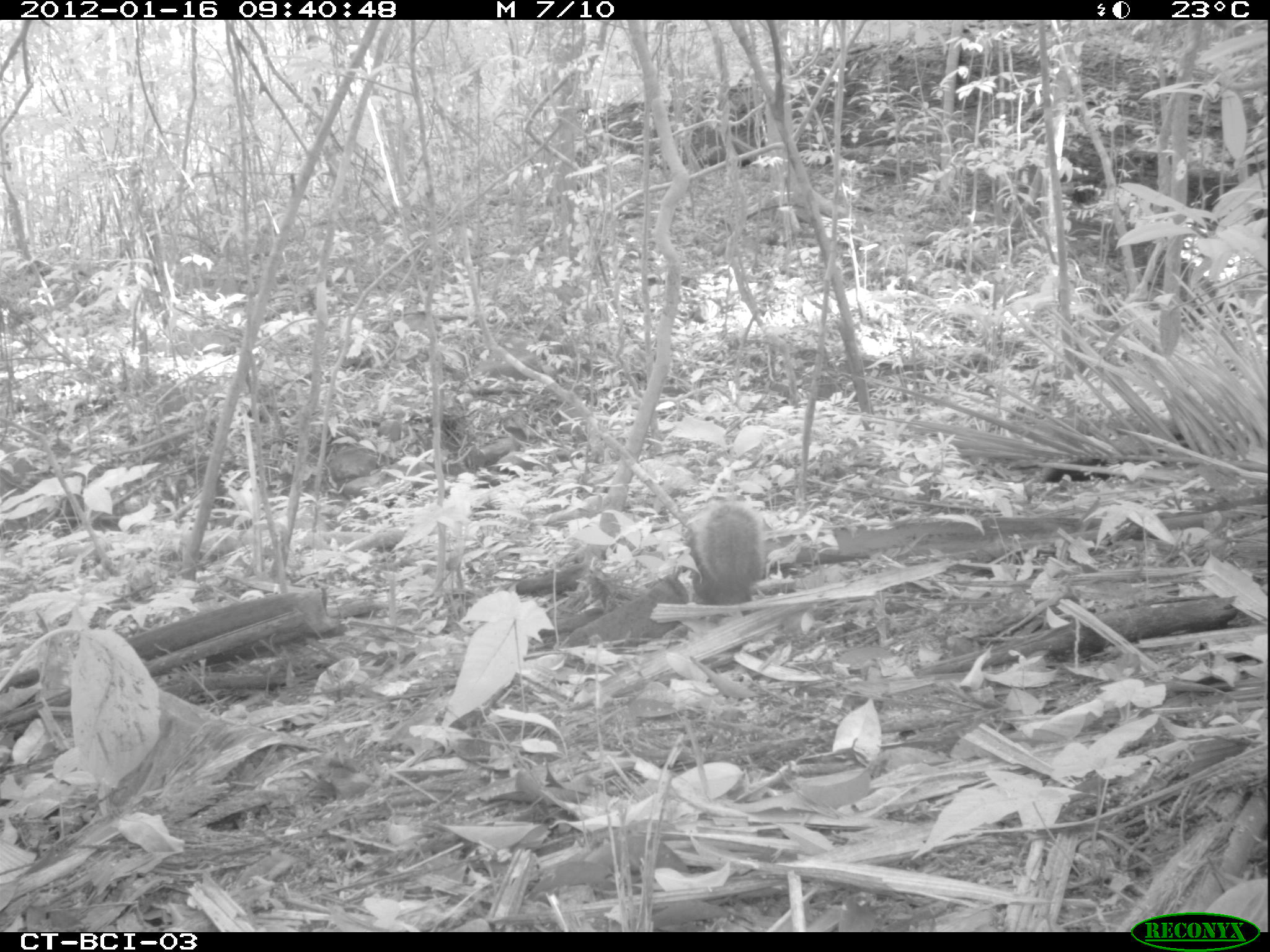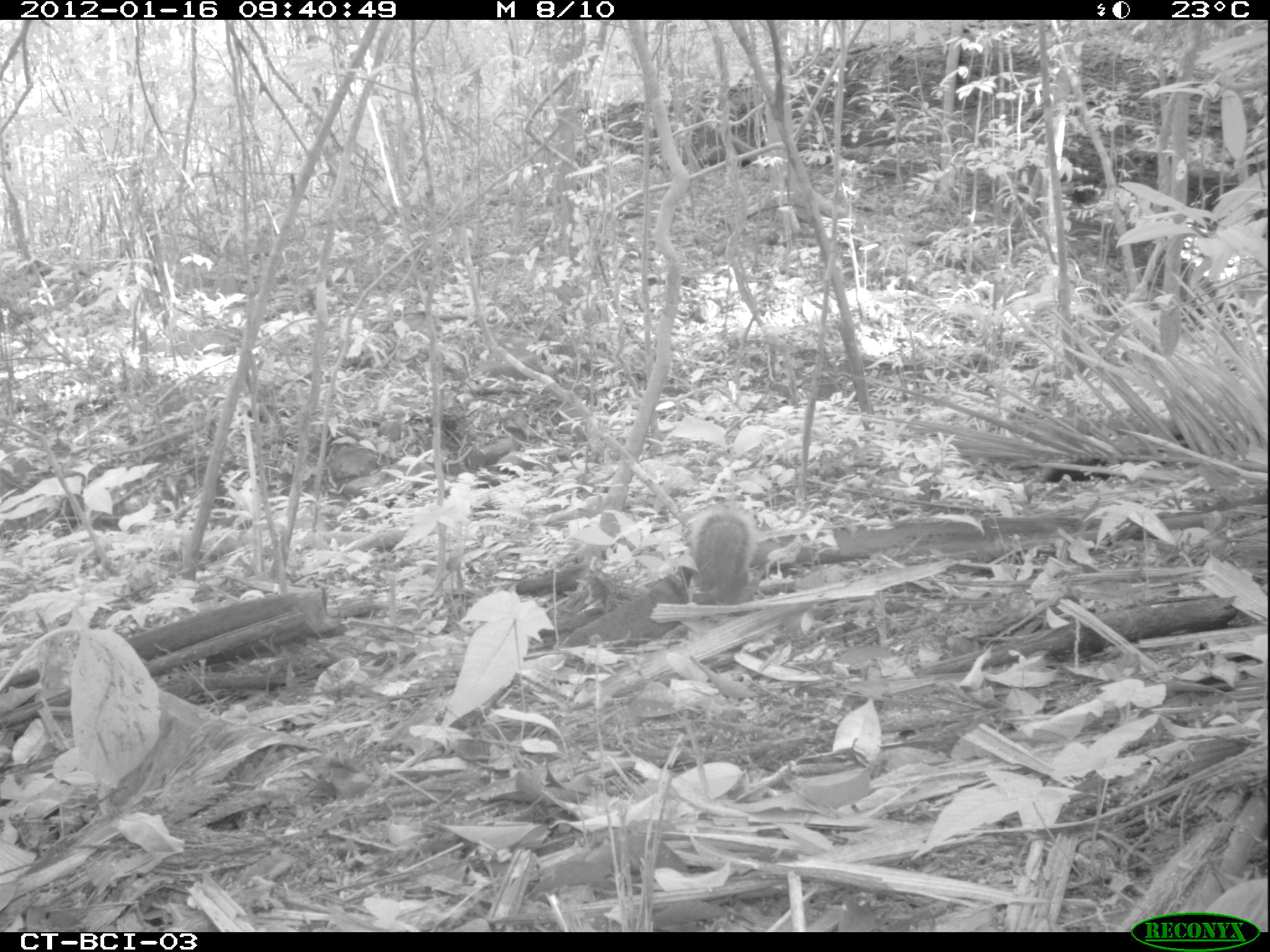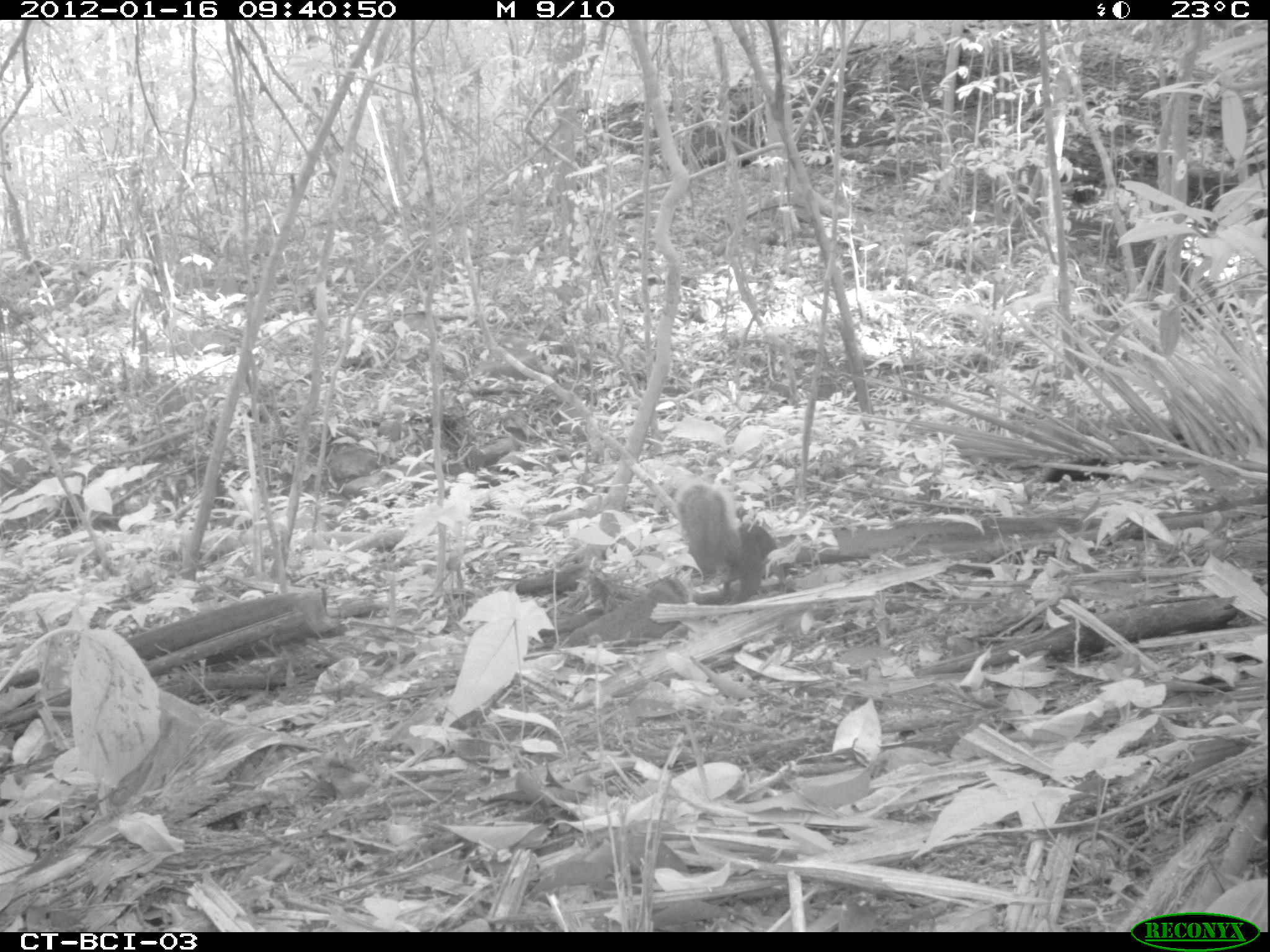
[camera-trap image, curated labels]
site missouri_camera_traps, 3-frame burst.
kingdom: Animalia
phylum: Chordata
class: Mammalia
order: Rodentia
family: Sciuridae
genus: Tamiasciurus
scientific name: Tamiasciurus hudsonicus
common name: red squirrel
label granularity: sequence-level